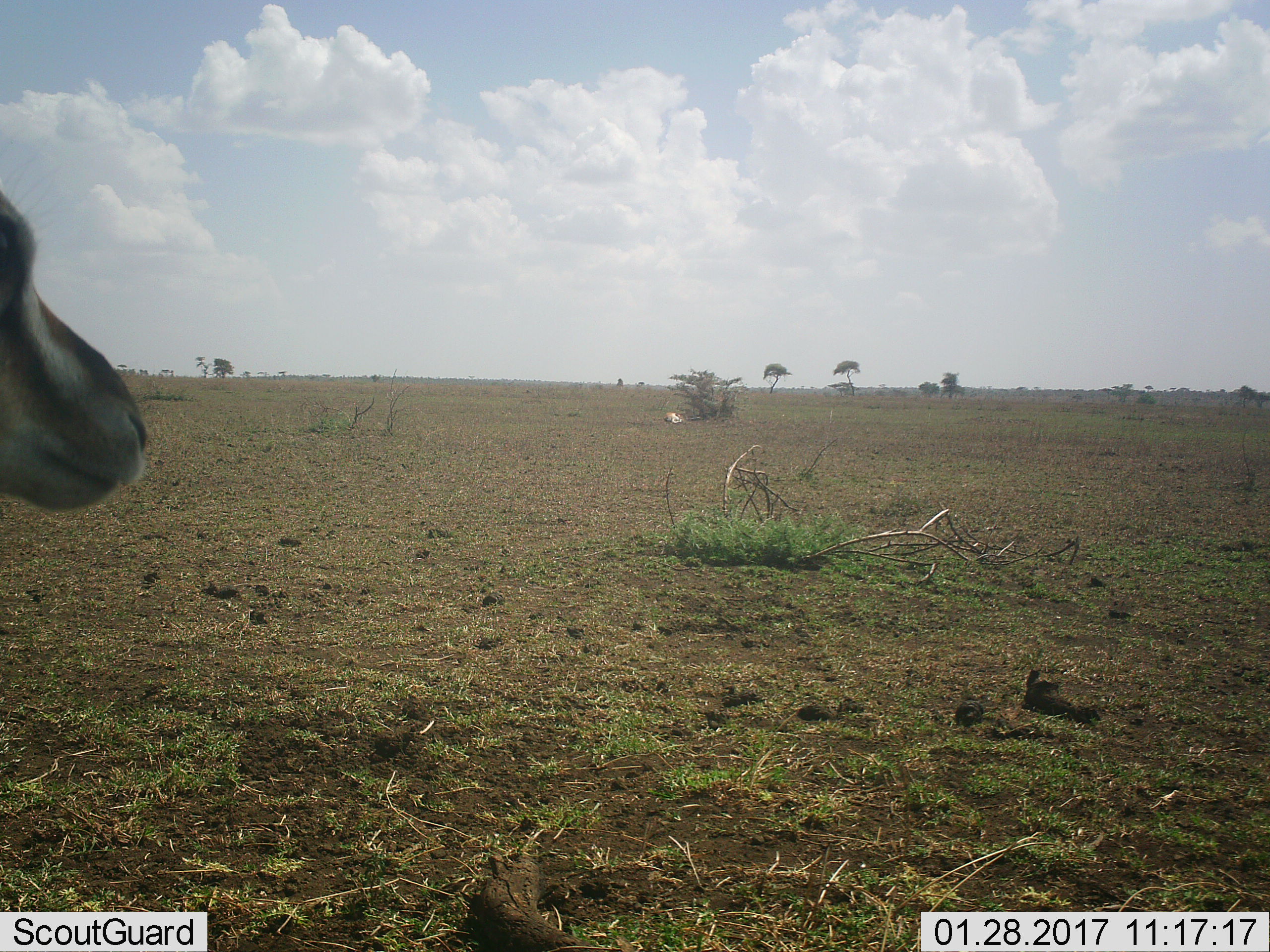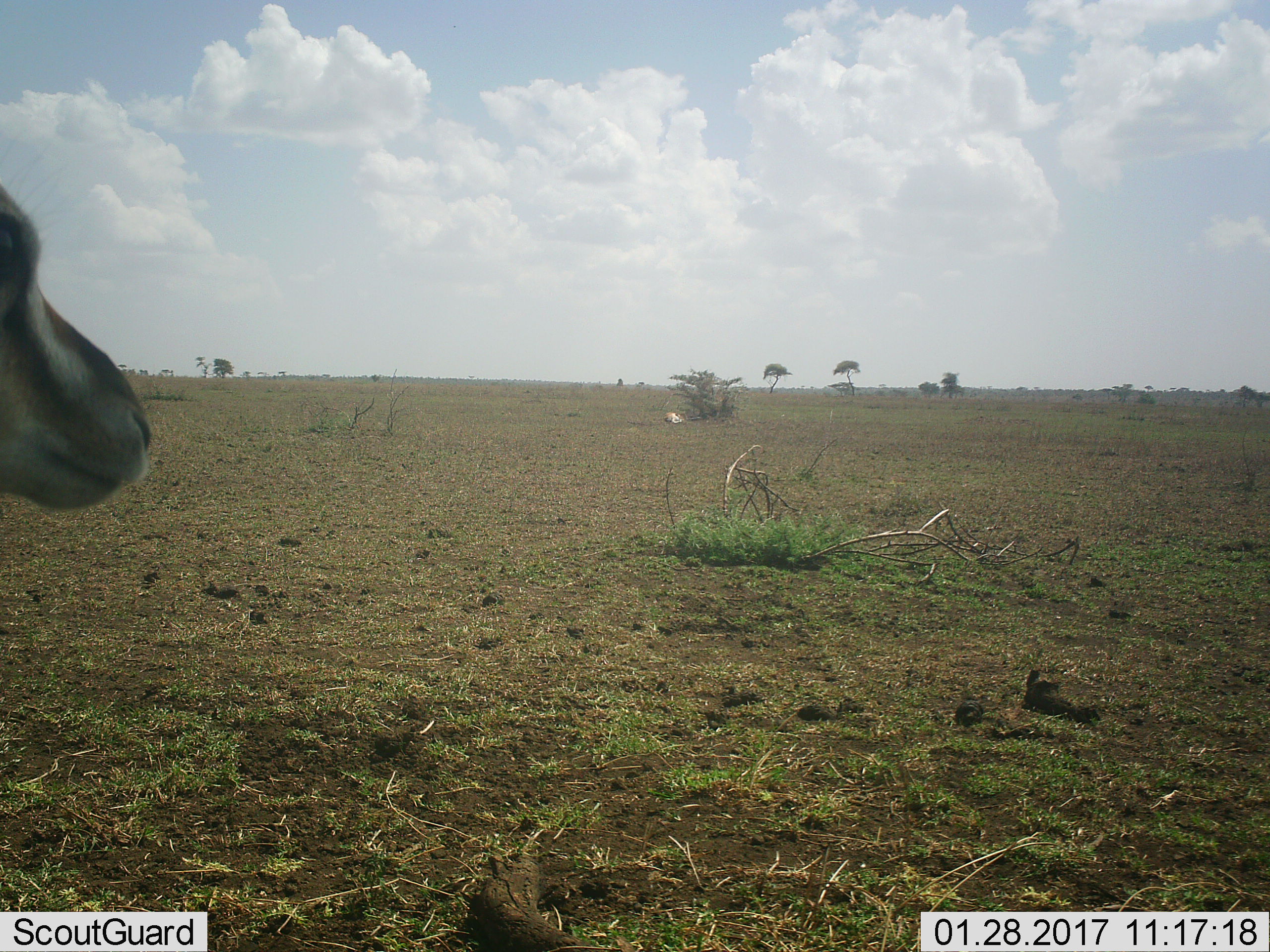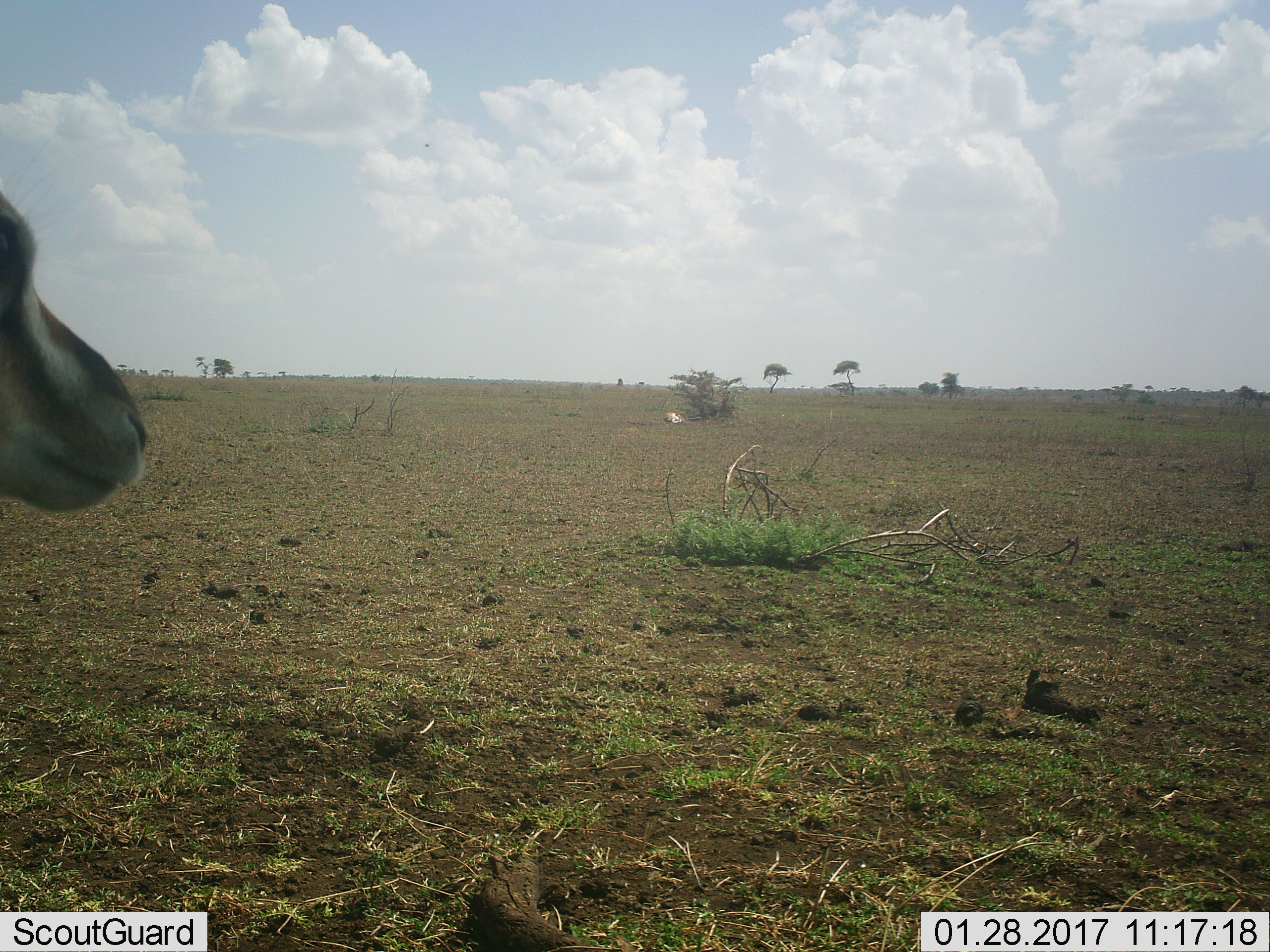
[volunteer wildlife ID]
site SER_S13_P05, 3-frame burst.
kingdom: Animalia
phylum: Chordata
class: Mammalia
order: Artiodactyla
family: Bovidae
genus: Eudorcas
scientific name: Eudorcas thomsonii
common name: thomson's gazelle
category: gazellethomsons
Gazellethomsons (thomson's gazelle) (Eudorcas thomsonii), count 1. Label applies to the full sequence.